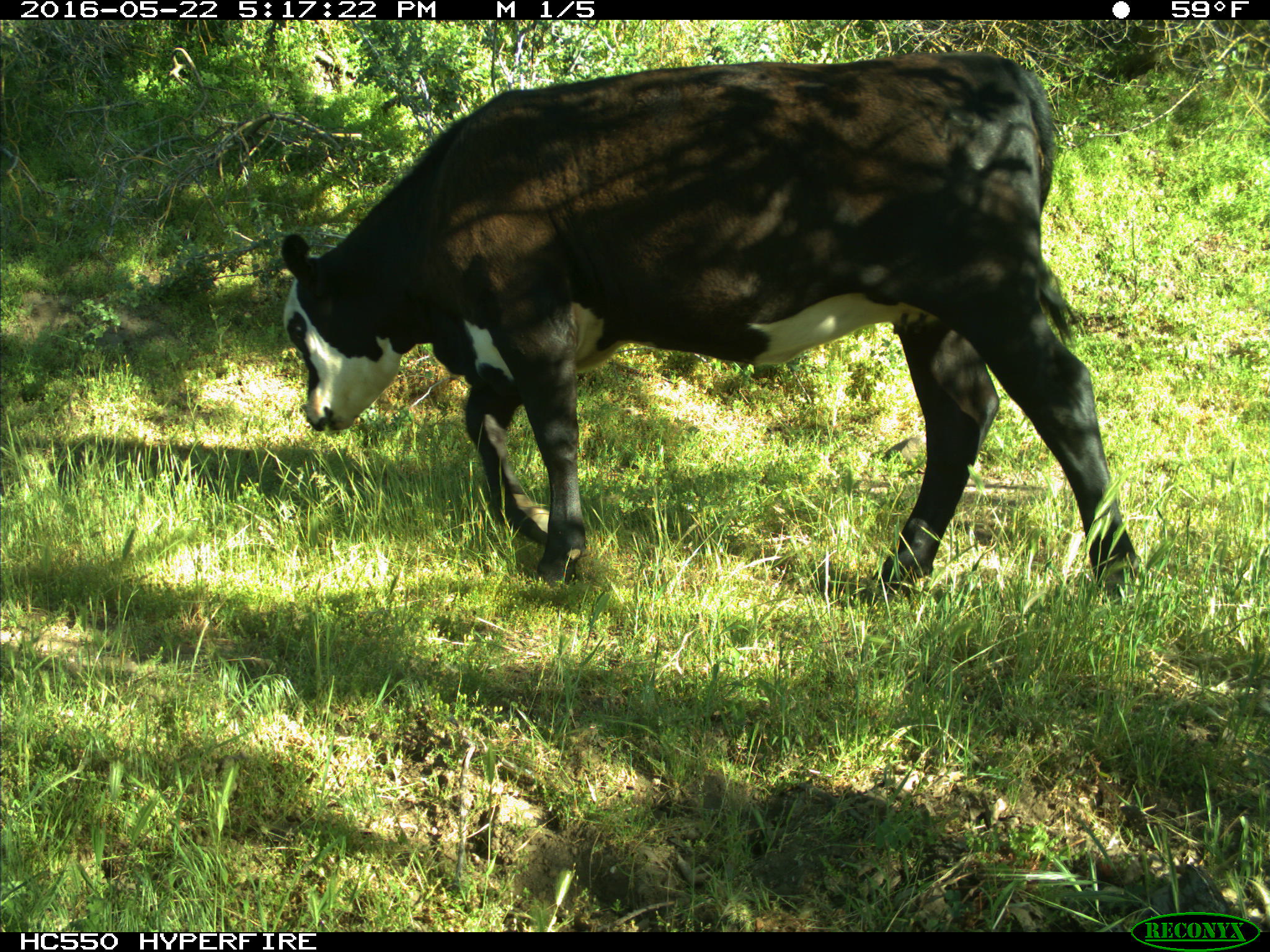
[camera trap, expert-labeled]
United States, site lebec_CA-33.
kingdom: Animalia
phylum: Chordata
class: Mammalia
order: Artiodactyla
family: Bovidae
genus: Bos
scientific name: Bos taurus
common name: domestic cow